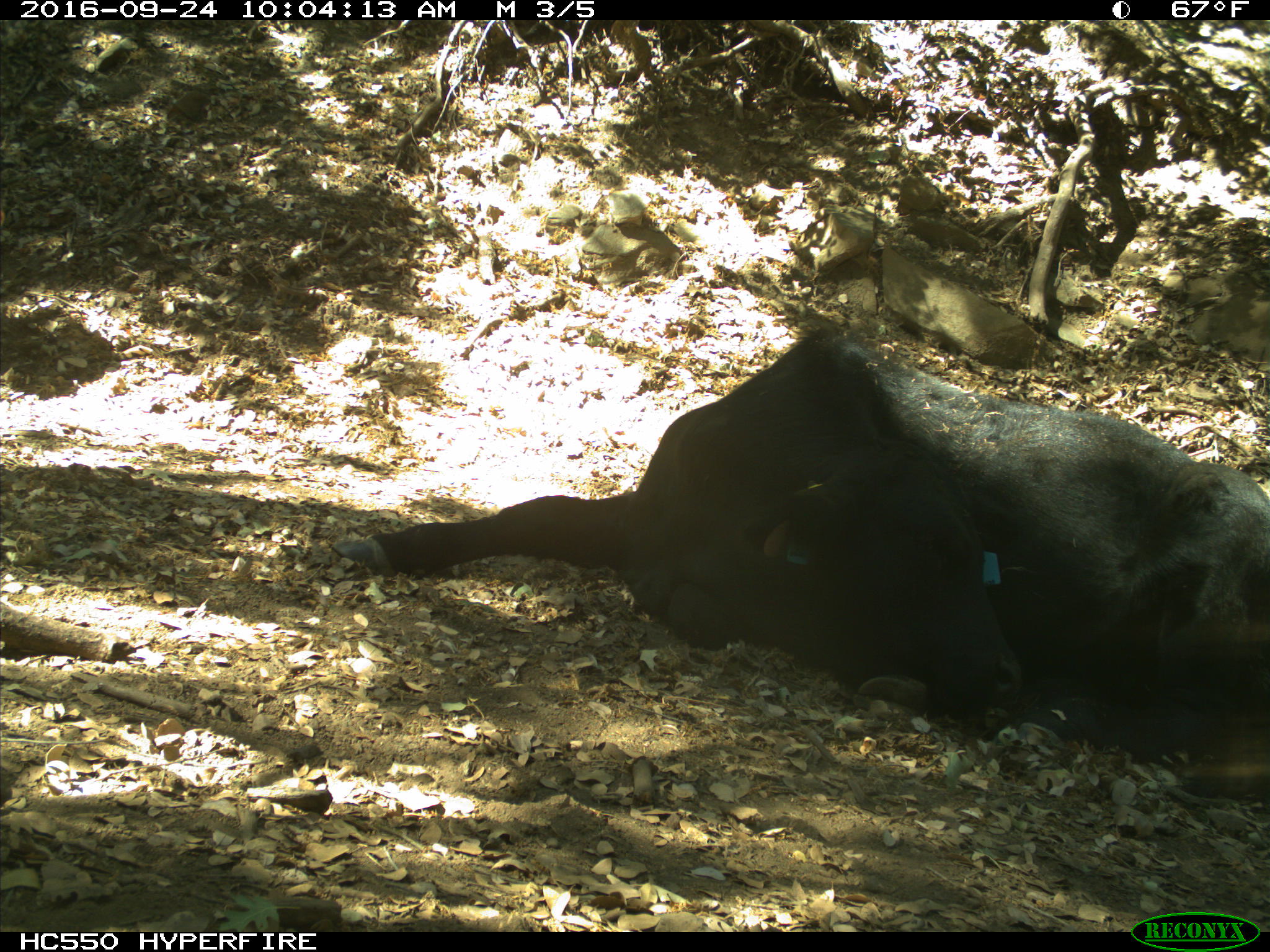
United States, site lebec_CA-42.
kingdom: Animalia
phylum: Chordata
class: Mammalia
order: Artiodactyla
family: Bovidae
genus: Bos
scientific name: Bos taurus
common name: domestic cow